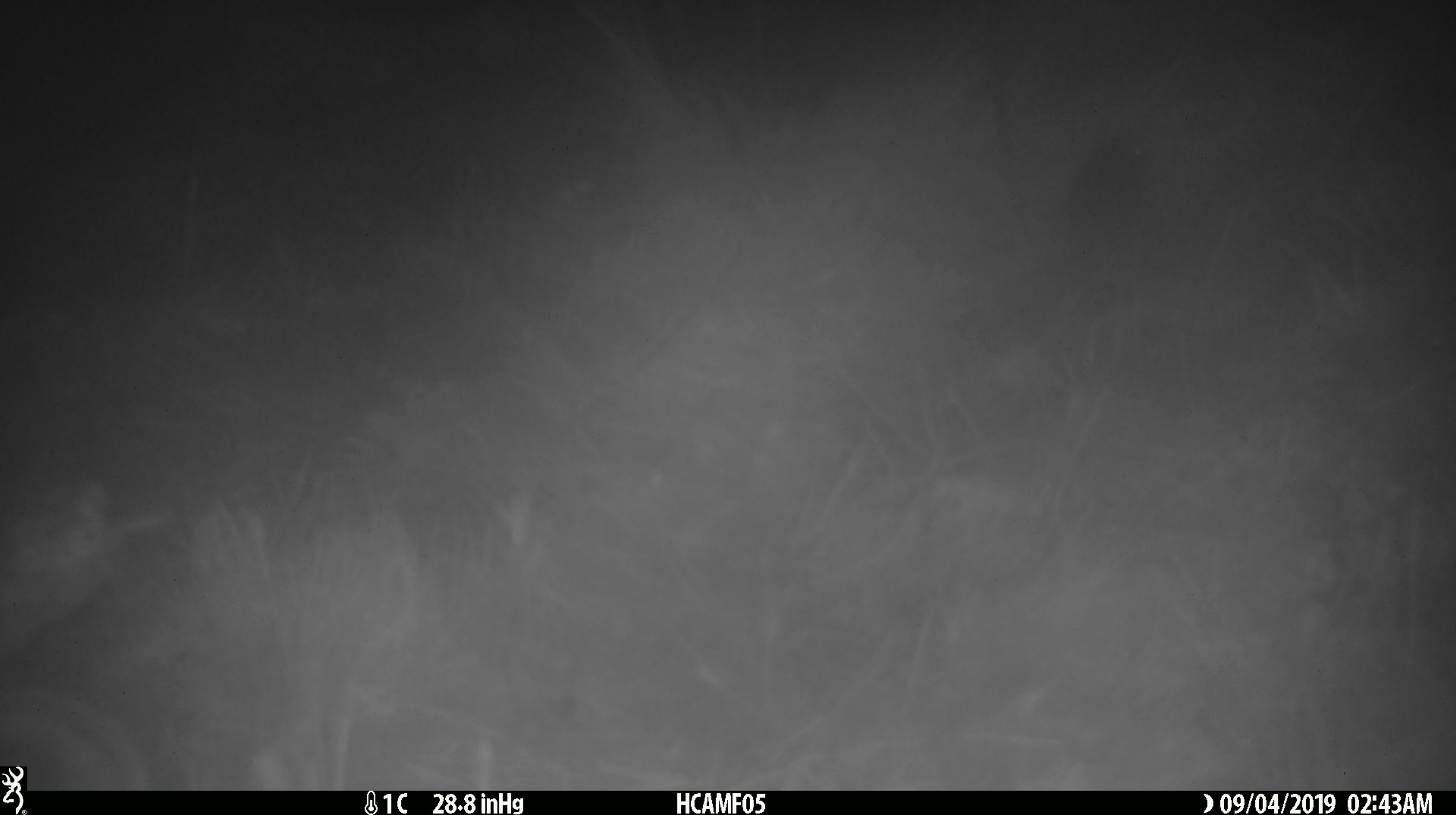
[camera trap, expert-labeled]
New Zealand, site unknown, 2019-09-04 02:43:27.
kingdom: Animalia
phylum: Chordata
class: Mammalia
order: Rodentia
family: Muridae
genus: Mus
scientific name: Mus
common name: mouse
Mouse (Mus).